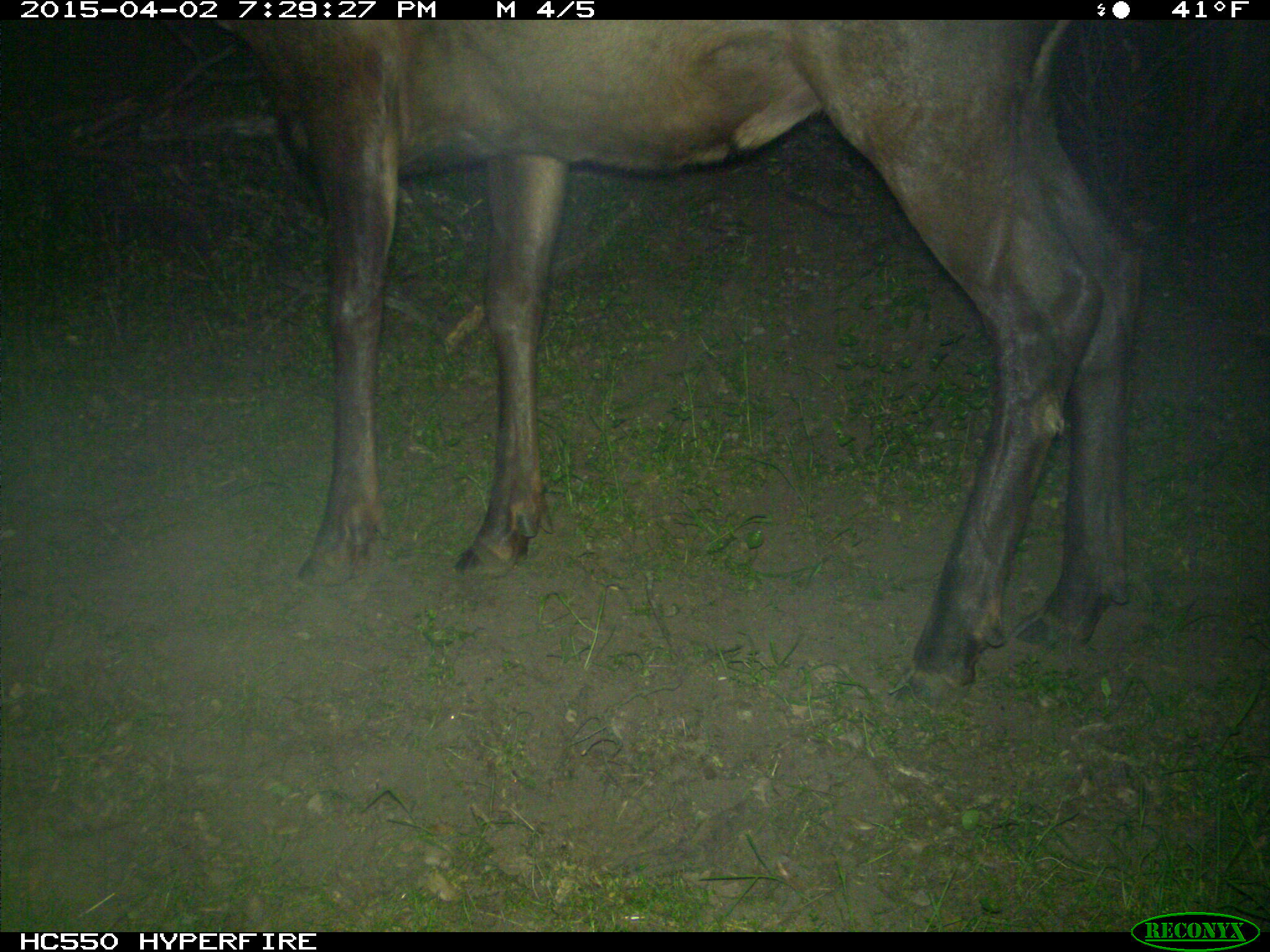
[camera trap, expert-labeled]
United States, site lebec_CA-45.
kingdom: Animalia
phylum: Chordata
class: Mammalia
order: Artiodactyla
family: Cervidae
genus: Cervus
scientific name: Cervus canadensis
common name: elk